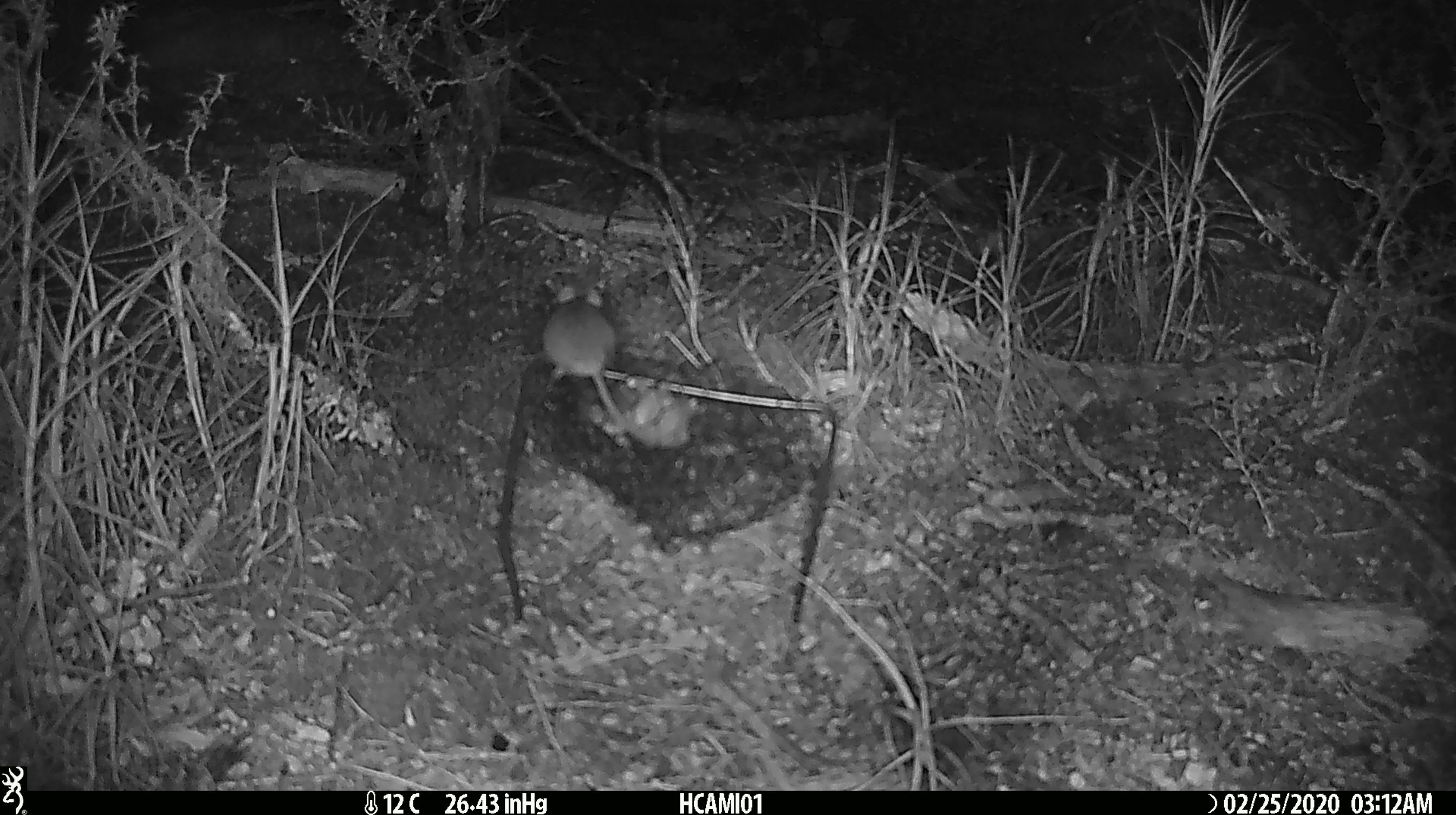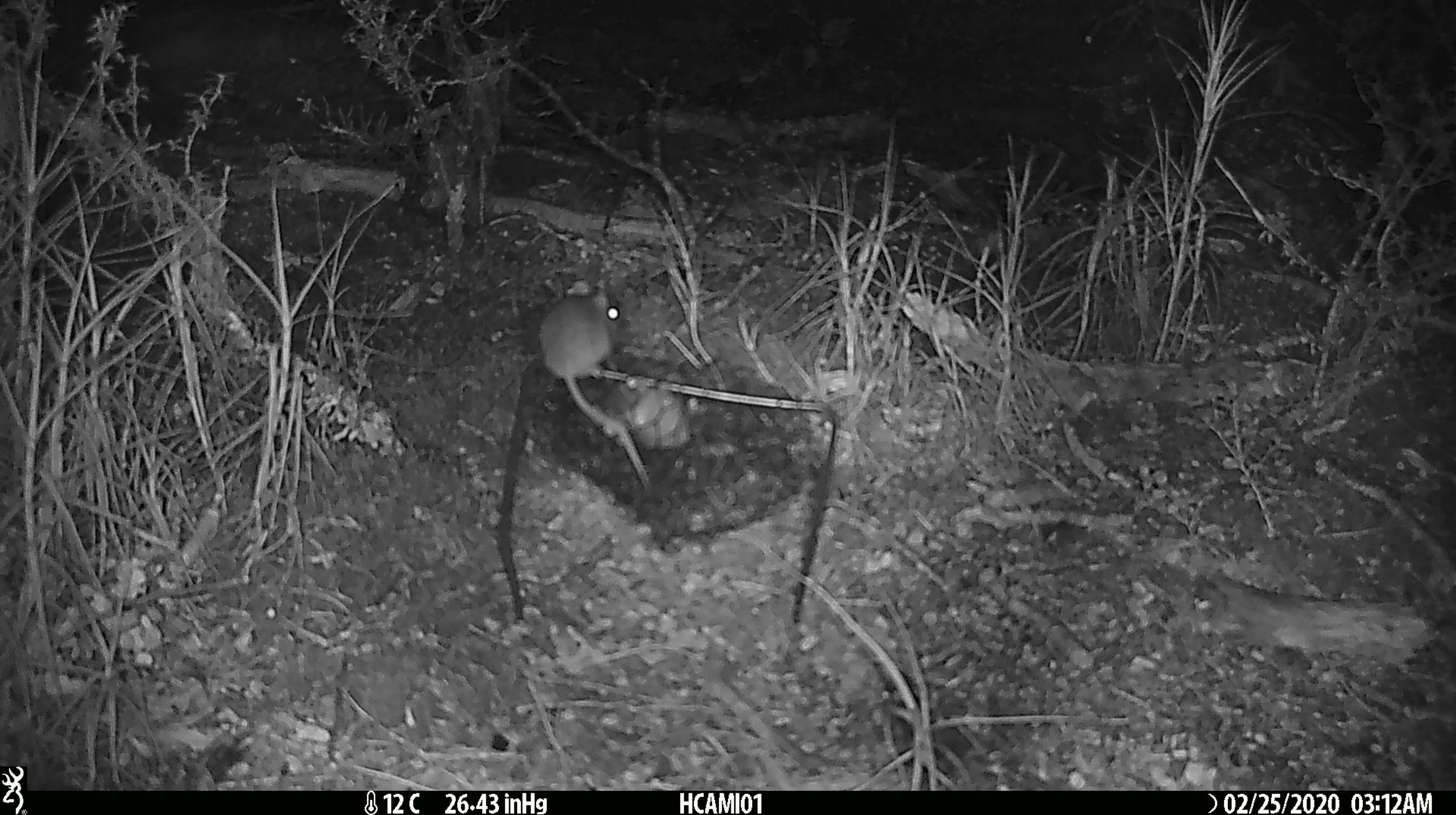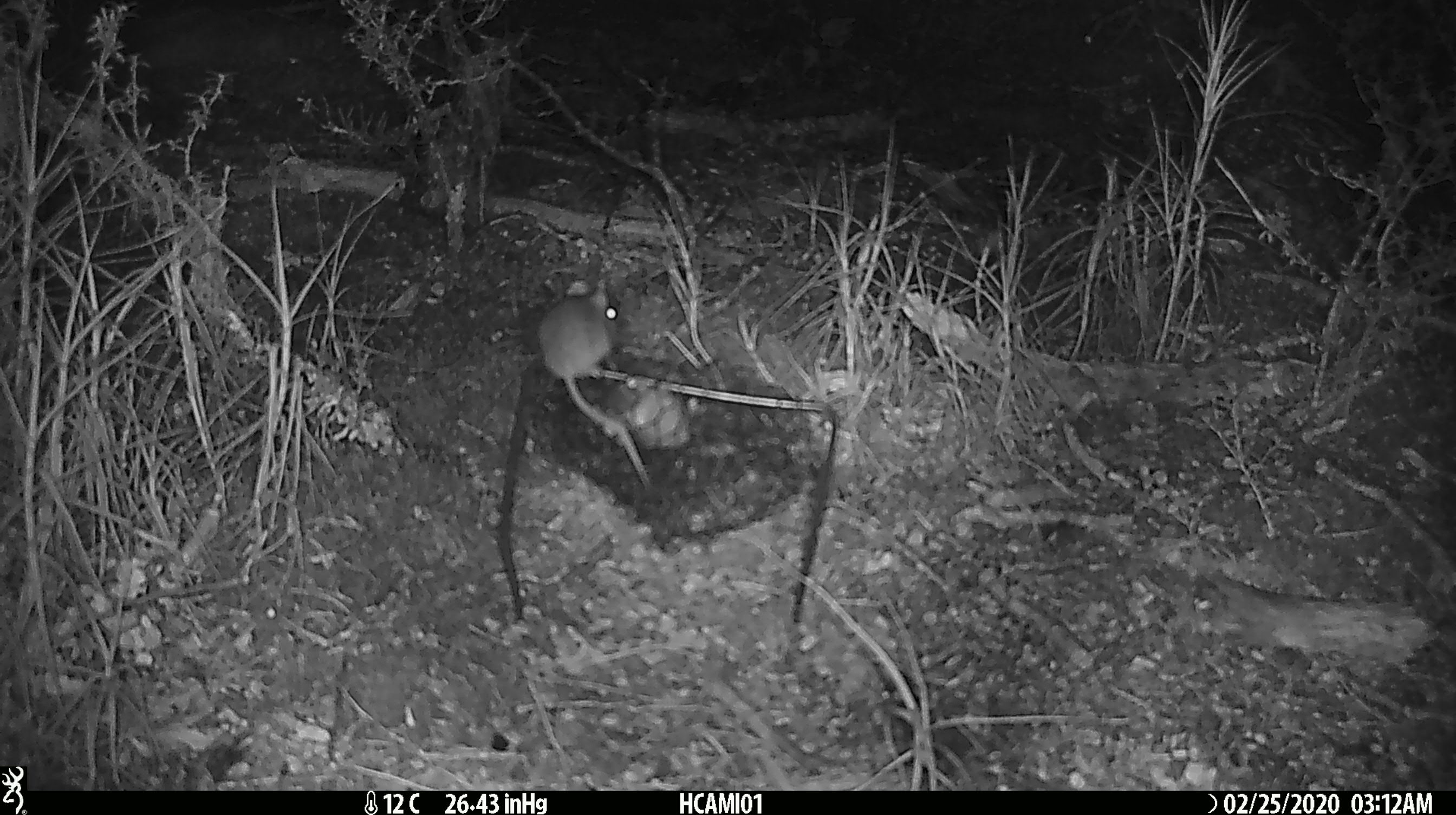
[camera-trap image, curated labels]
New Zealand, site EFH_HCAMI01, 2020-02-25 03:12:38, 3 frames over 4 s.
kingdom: Animalia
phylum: Chordata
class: Mammalia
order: Rodentia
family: Muridae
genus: Mus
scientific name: Mus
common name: mouse